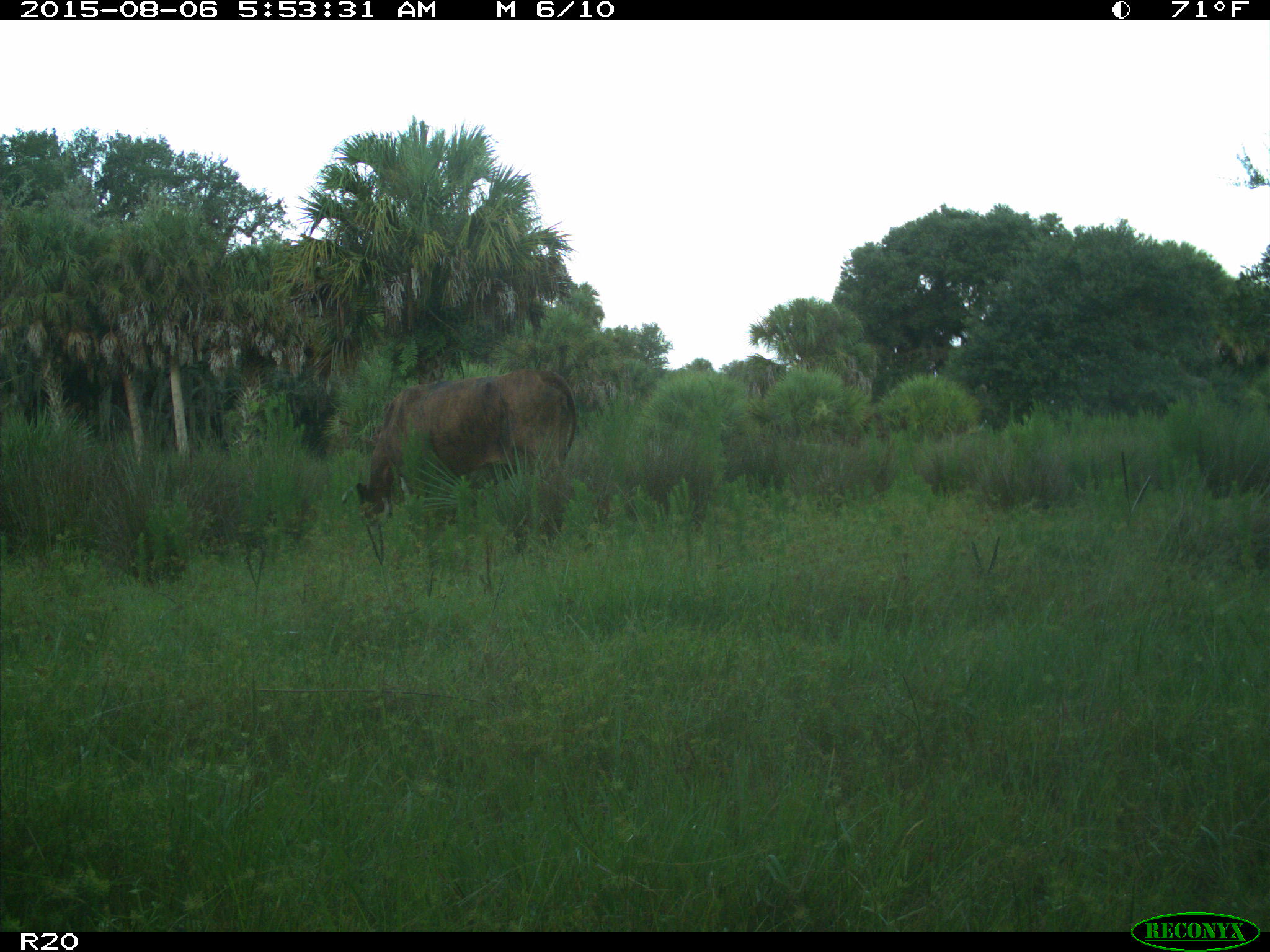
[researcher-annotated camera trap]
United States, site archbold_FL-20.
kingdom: Animalia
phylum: Chordata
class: Mammalia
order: Artiodactyla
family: Bovidae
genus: Bos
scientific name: Bos taurus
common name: domestic cow